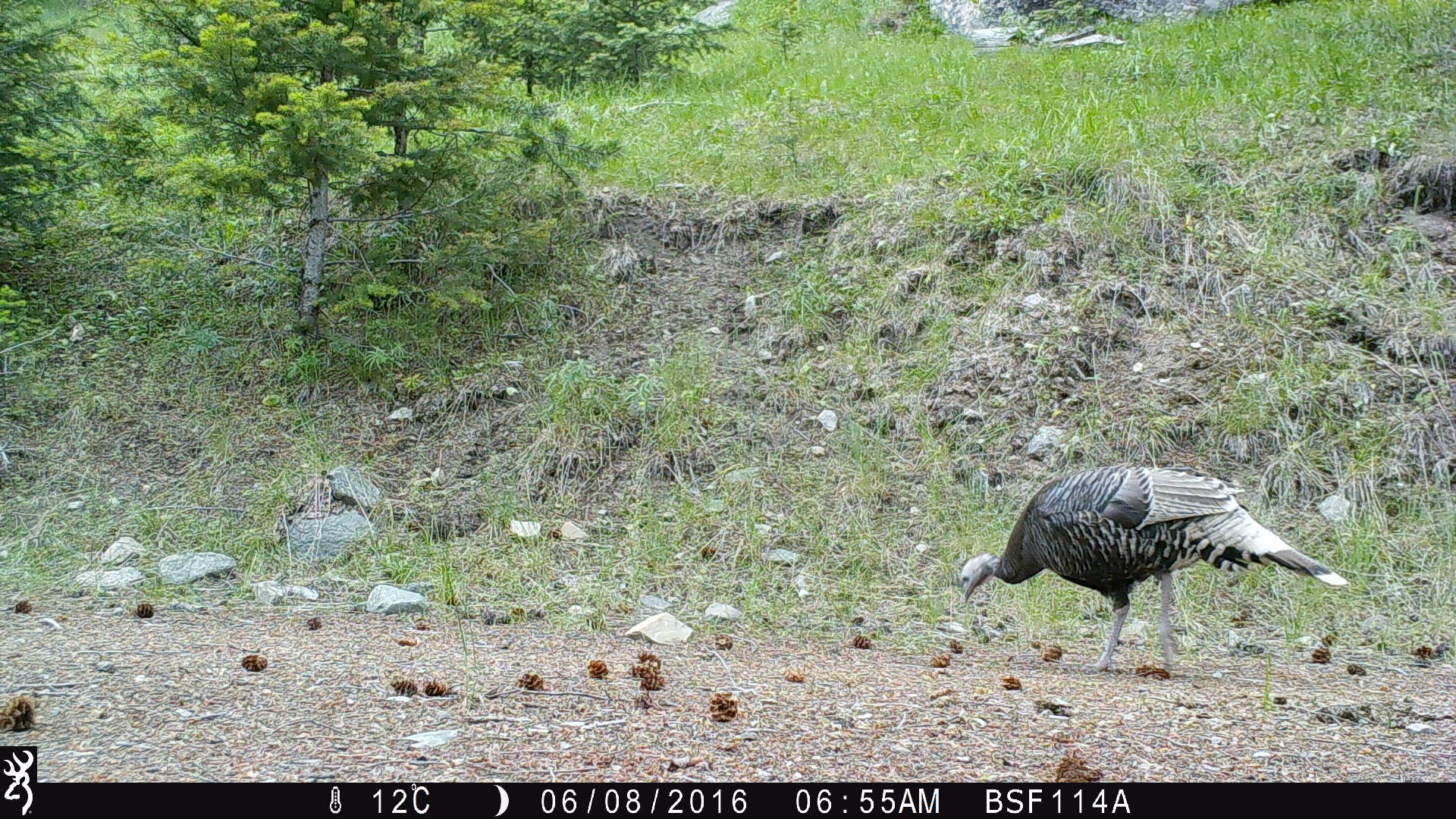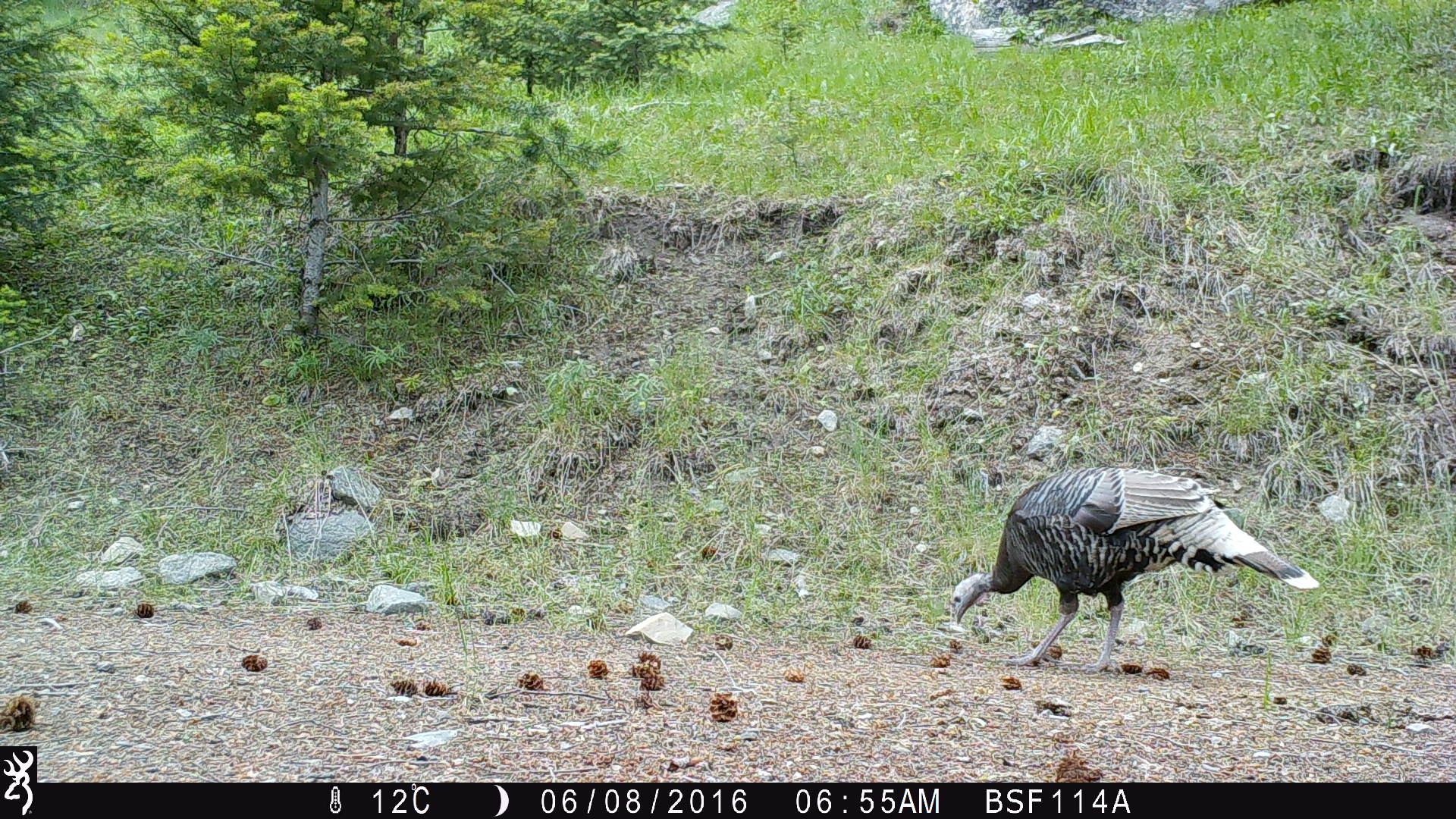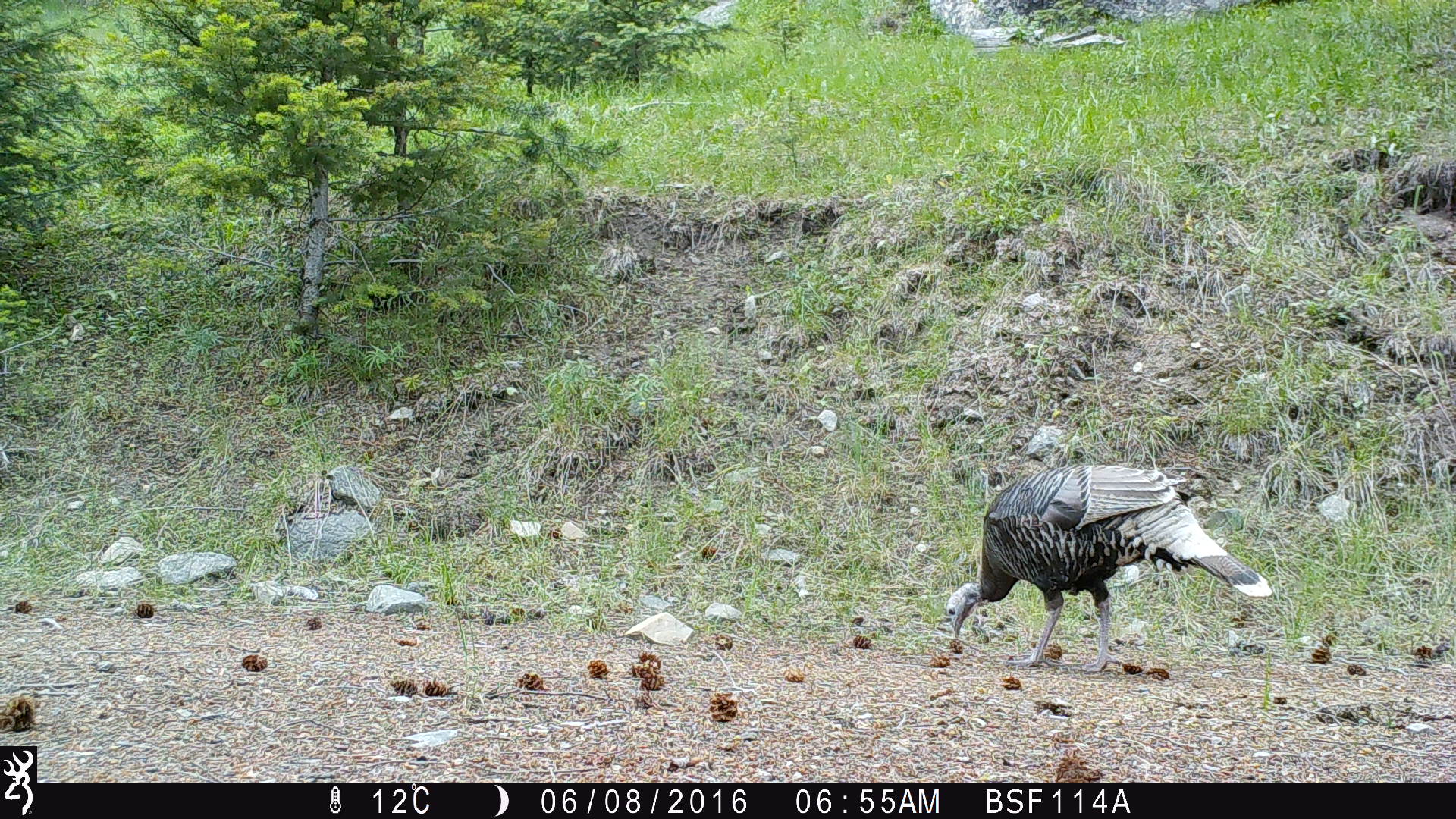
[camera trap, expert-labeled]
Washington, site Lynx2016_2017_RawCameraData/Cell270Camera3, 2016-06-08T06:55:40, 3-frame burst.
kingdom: Animalia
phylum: Chordata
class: Aves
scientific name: Aves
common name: birds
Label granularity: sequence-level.